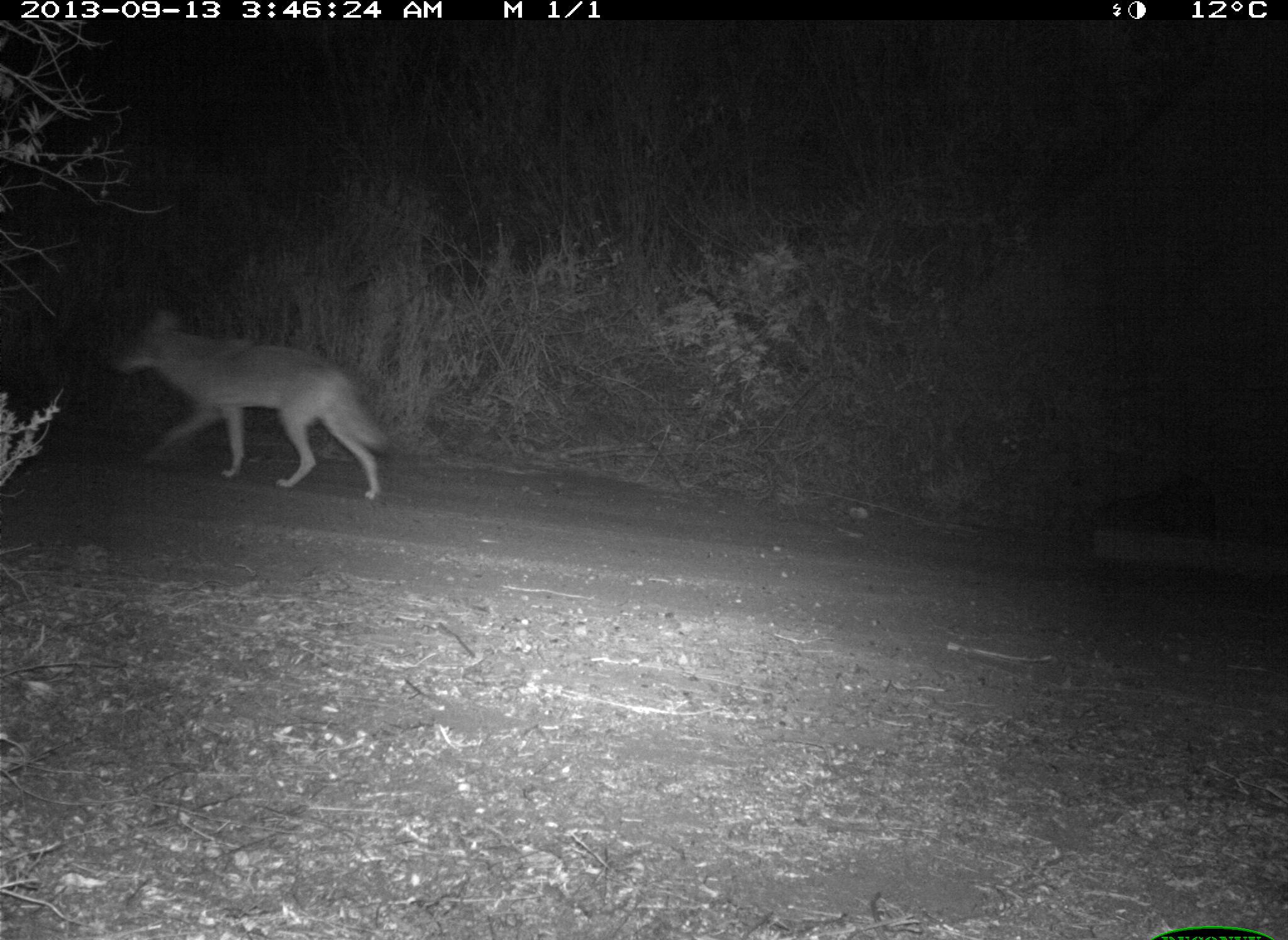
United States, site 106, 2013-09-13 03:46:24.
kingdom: Animalia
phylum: Chordata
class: Mammalia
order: Carnivora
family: Canidae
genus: Canis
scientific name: Canis latrans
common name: coyote